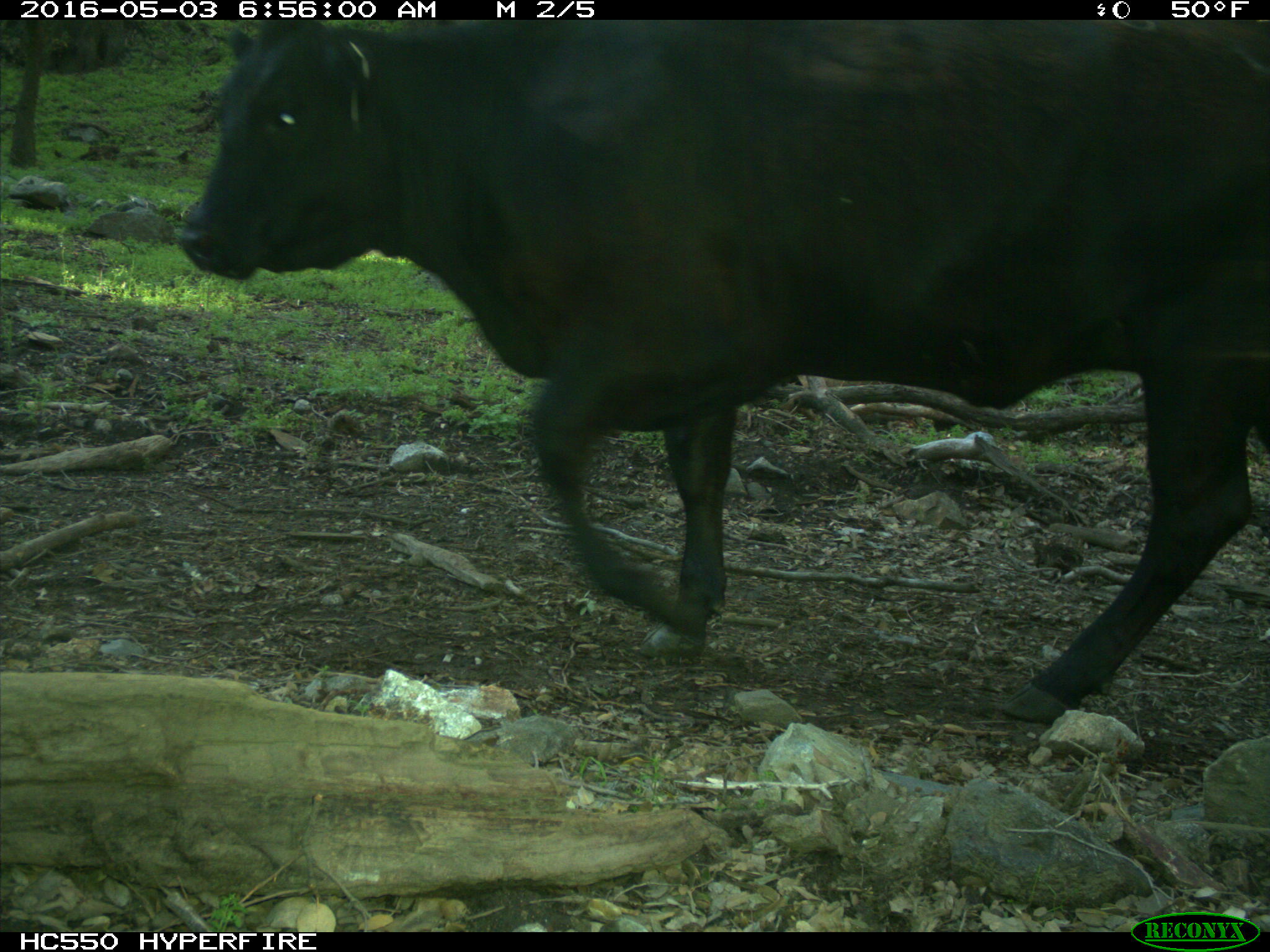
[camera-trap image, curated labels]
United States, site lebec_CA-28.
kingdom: Animalia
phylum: Chordata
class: Mammalia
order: Artiodactyla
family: Bovidae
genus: Bos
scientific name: Bos taurus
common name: domestic cow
Bos taurus (domestic cow).